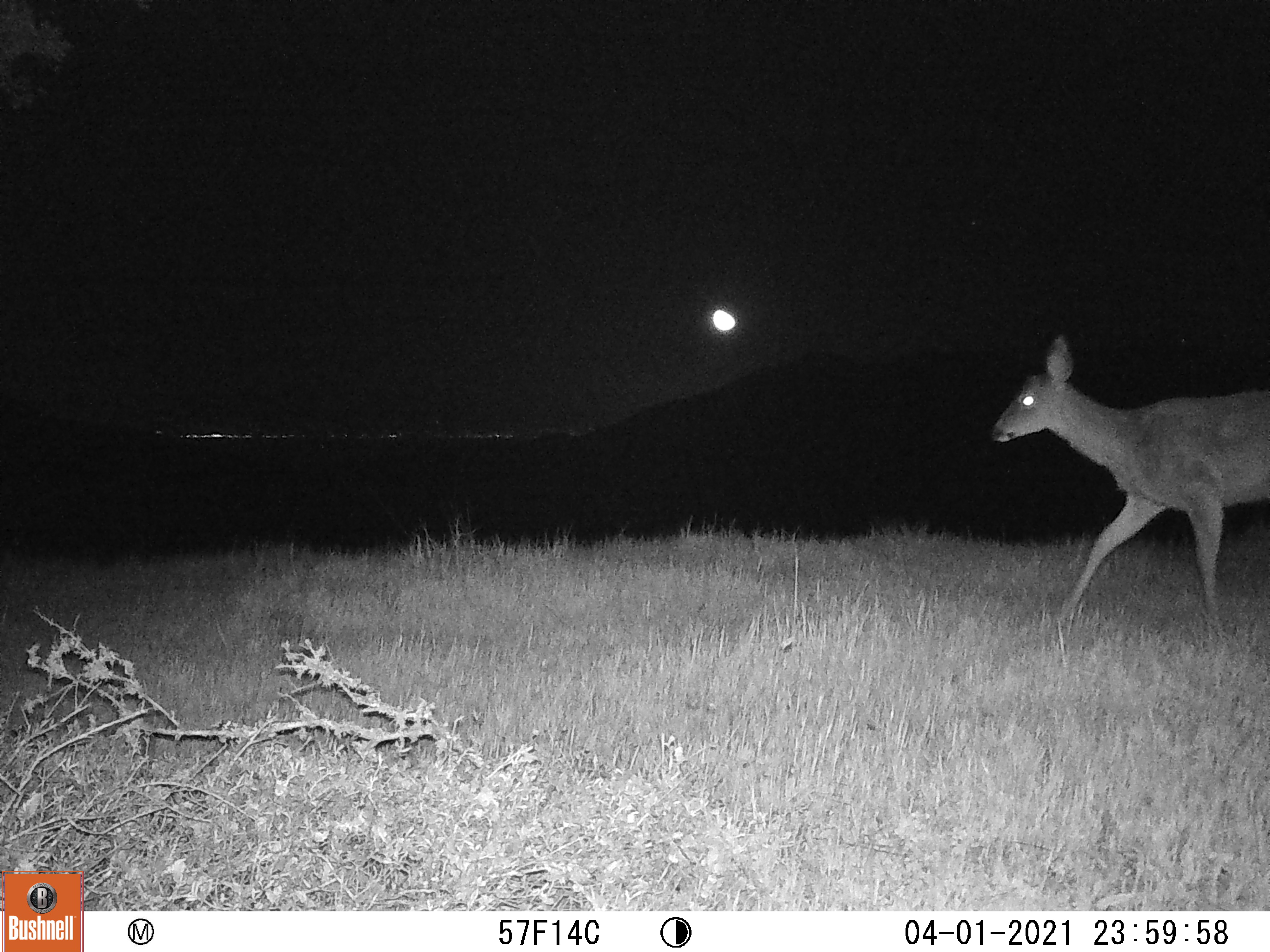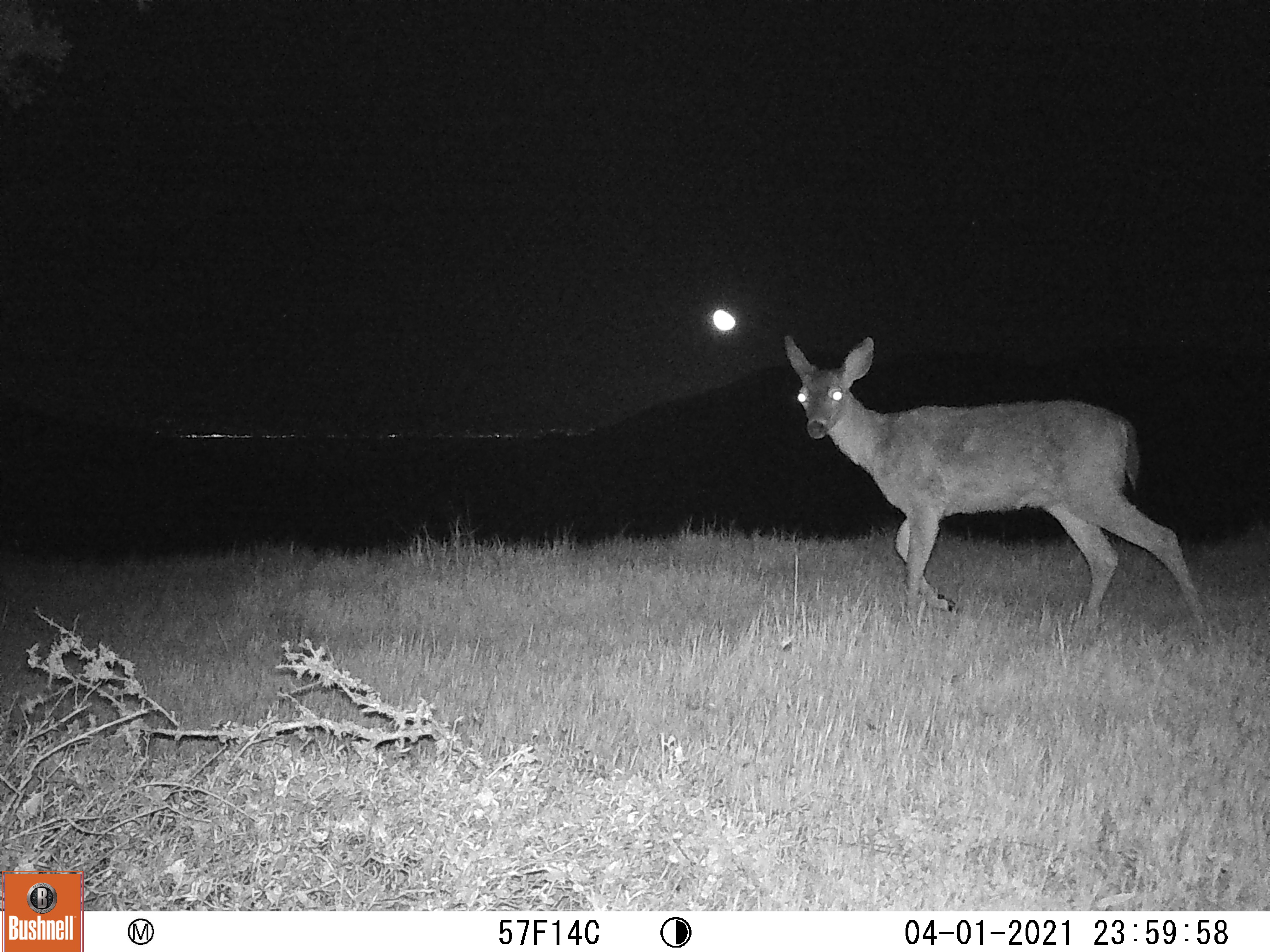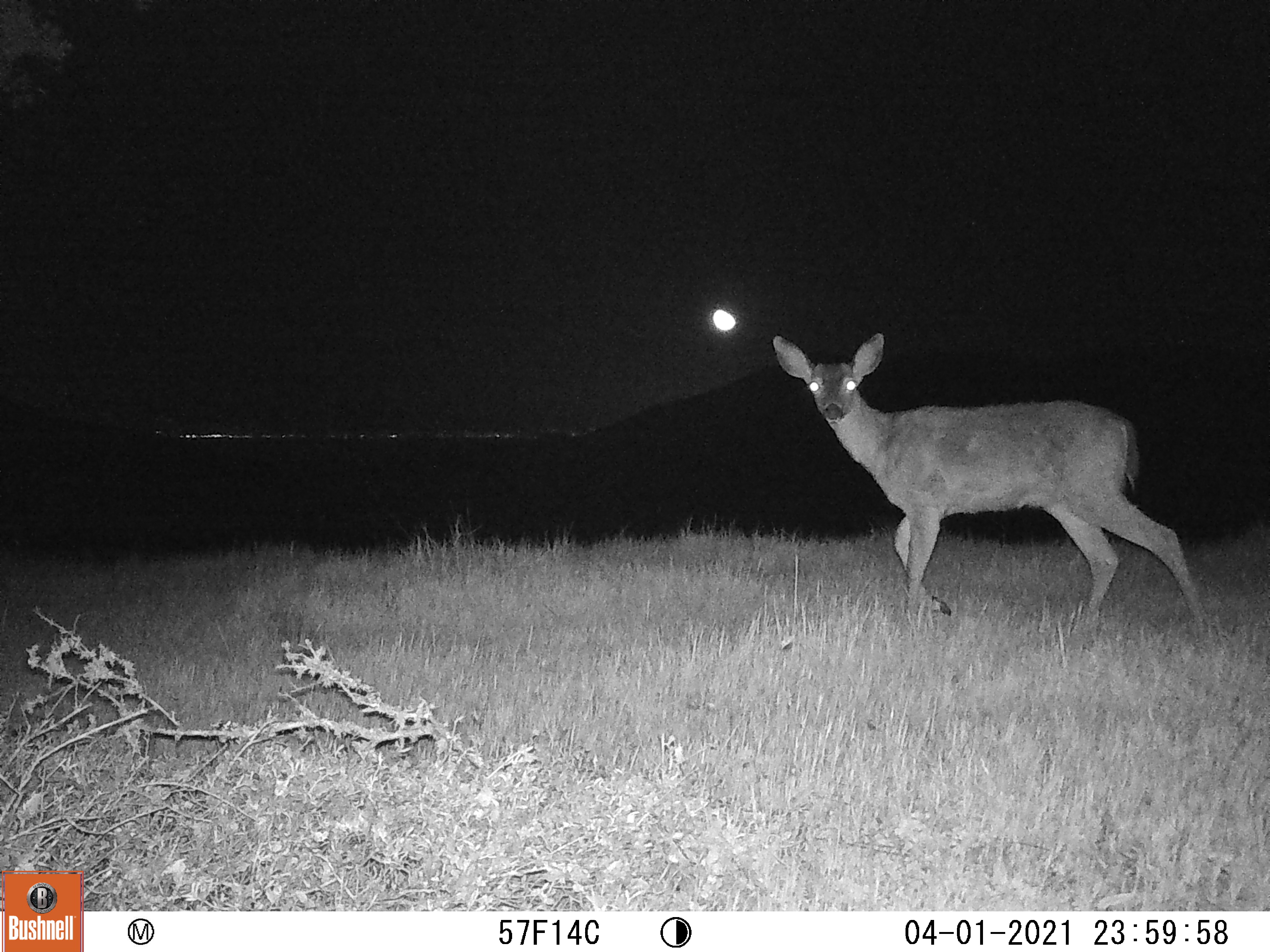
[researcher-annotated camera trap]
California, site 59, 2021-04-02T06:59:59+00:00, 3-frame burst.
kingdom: Animalia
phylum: Chordata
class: Mammalia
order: Artiodactyla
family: Cervidae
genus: Odocoileus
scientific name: Odocoileus hemionus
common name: mule deer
Mule deer (Odocoileus hemionus).